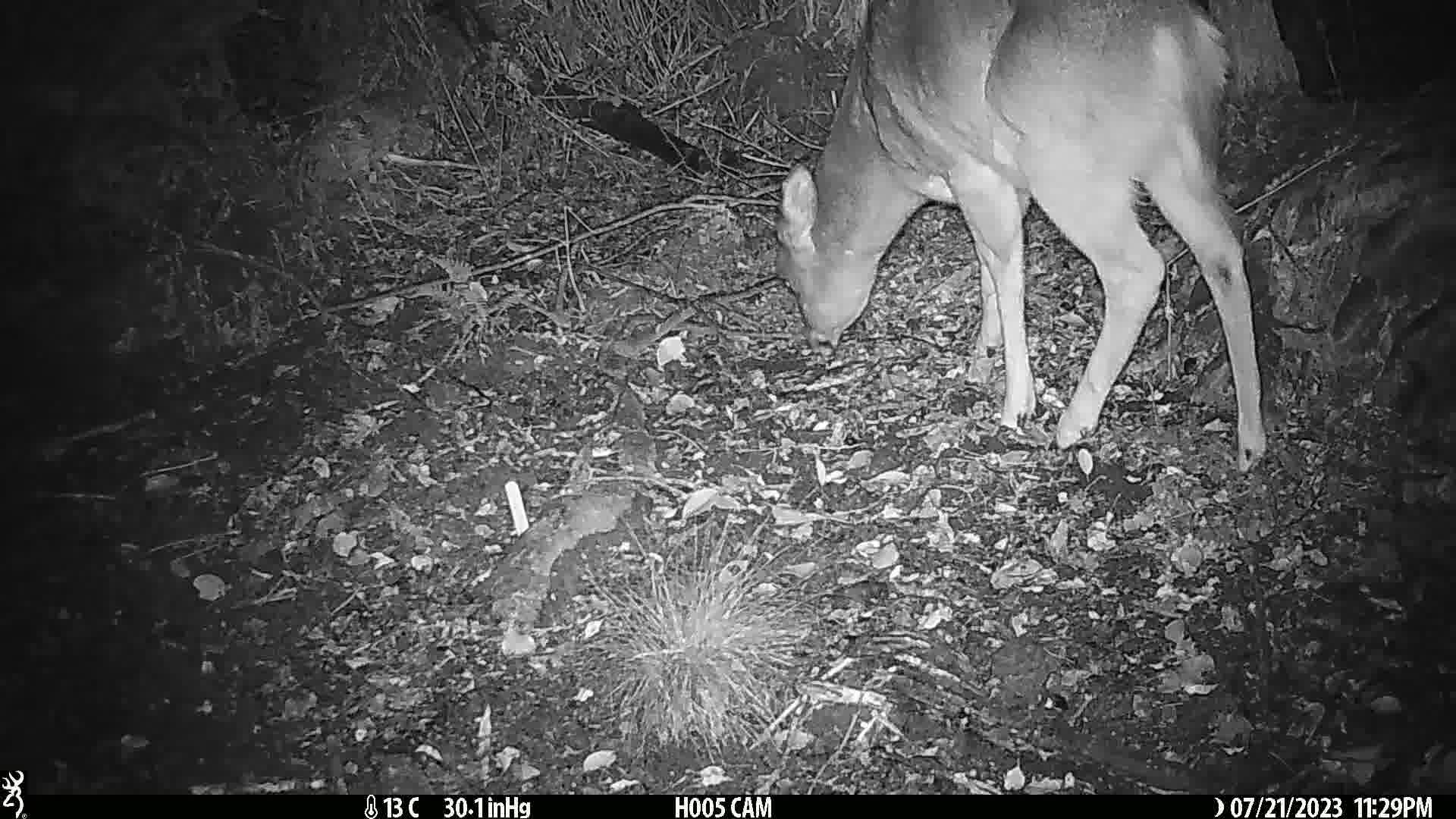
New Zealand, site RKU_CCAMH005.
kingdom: Animalia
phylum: Chordata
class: Mammalia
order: Artiodactyla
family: Cervidae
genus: Odocoileus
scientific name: Odocoileus virginianus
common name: white-tailed deer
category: white tailed deer